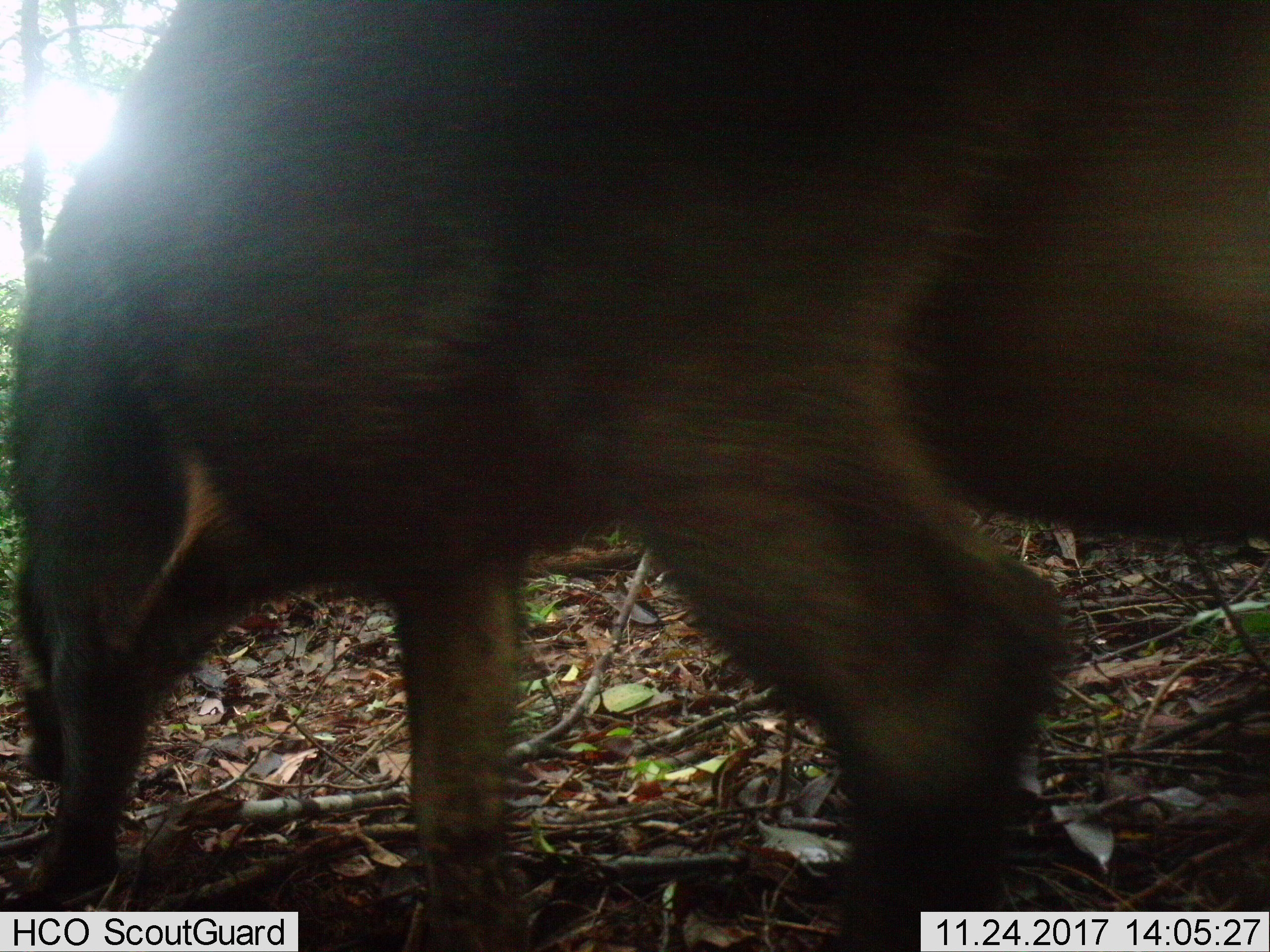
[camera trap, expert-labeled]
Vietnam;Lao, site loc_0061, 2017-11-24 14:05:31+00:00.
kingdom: Animalia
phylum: Chordata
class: Mammalia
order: Artiodactyla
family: Suidae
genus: Sus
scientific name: Sus scrofa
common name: eurasian wild pig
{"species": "eurasian wild pig (Sus scrofa)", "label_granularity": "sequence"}